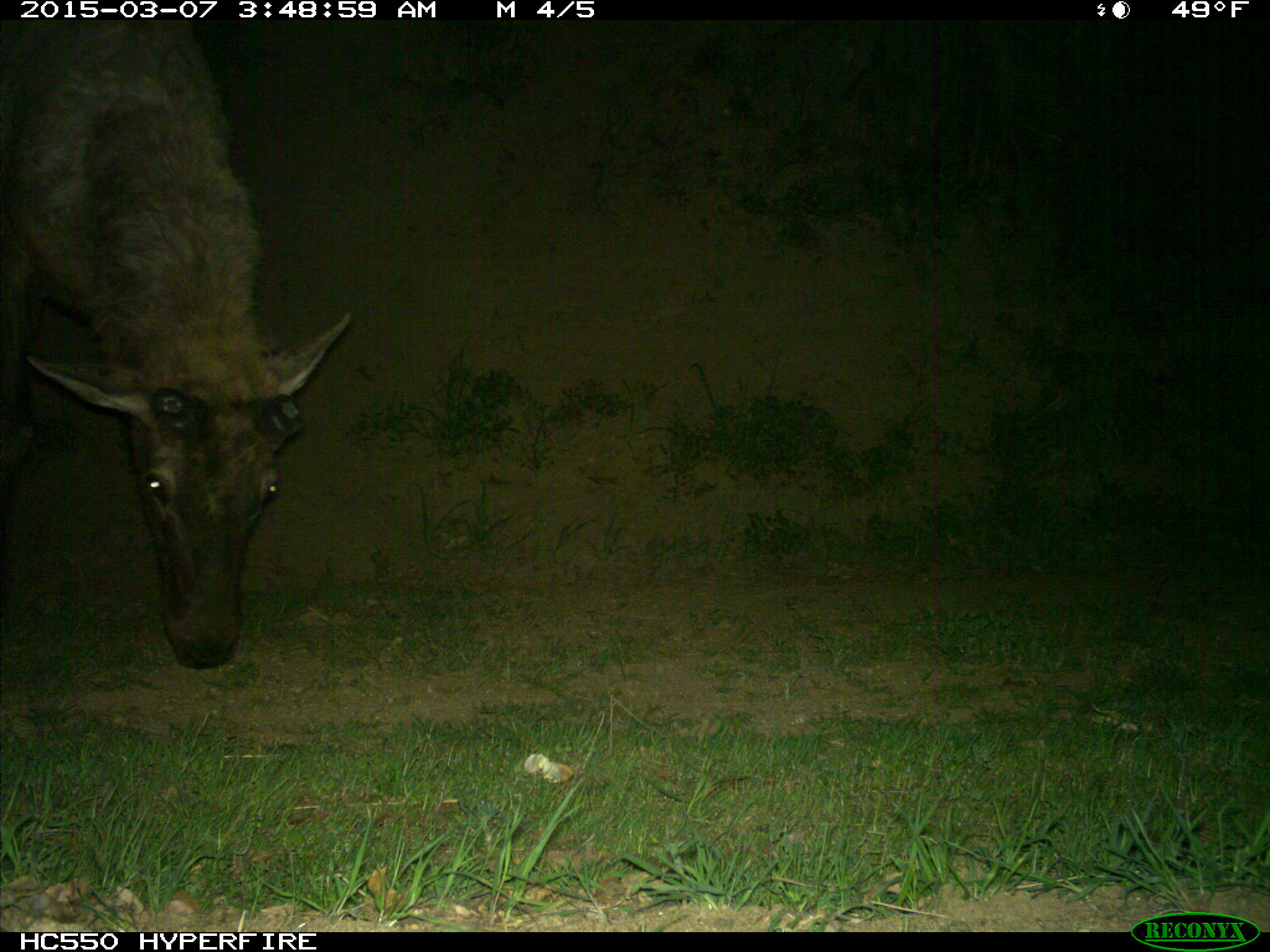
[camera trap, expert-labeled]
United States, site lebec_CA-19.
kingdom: Animalia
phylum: Chordata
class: Mammalia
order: Artiodactyla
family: Cervidae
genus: Cervus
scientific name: Cervus canadensis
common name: elk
Cervus canadensis (elk).